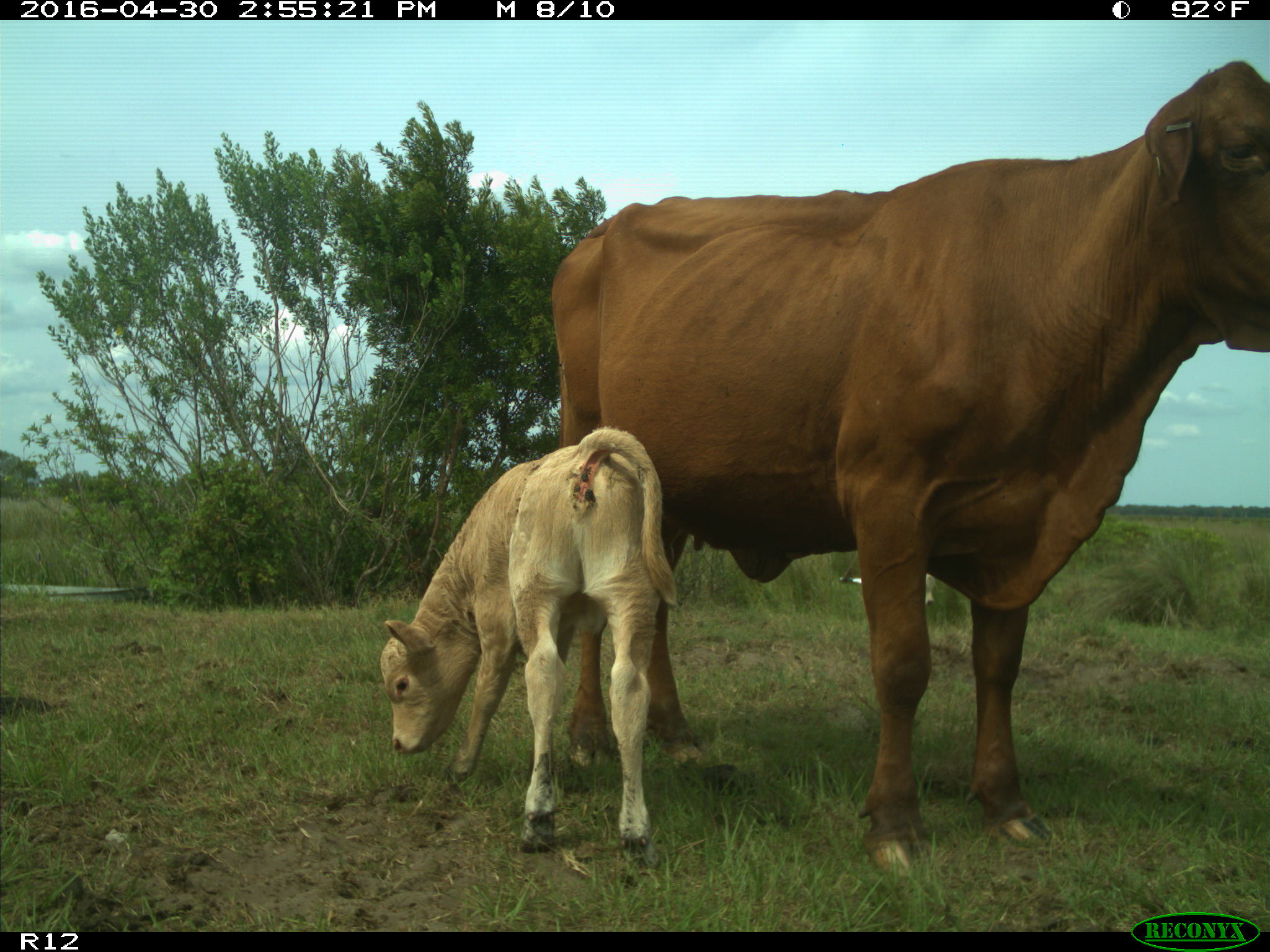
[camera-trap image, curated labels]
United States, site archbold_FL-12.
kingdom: Animalia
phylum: Chordata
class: Mammalia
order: Artiodactyla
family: Bovidae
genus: Bos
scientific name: Bos taurus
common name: domestic cow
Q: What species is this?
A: Bos taurus (domestic cow).